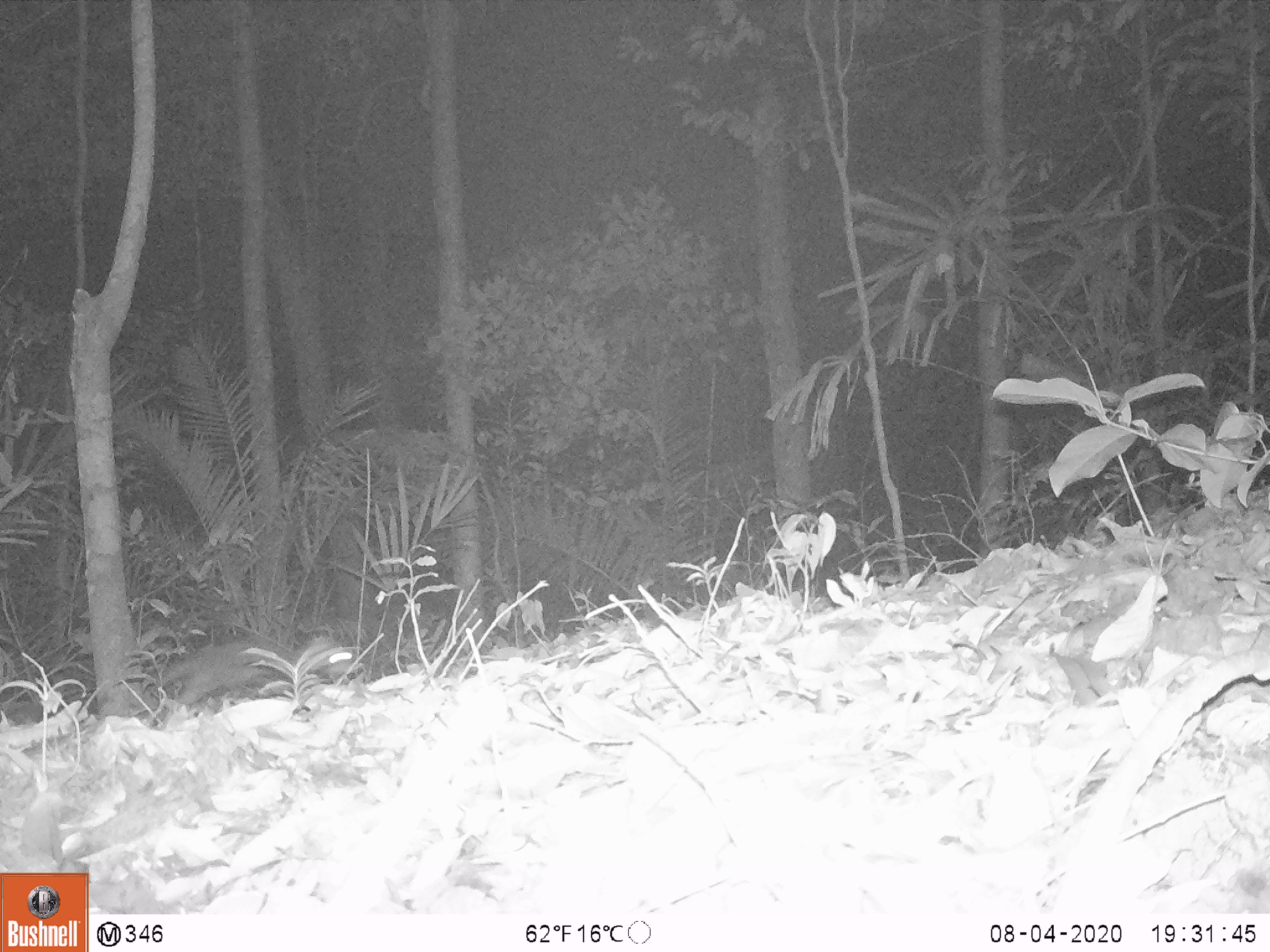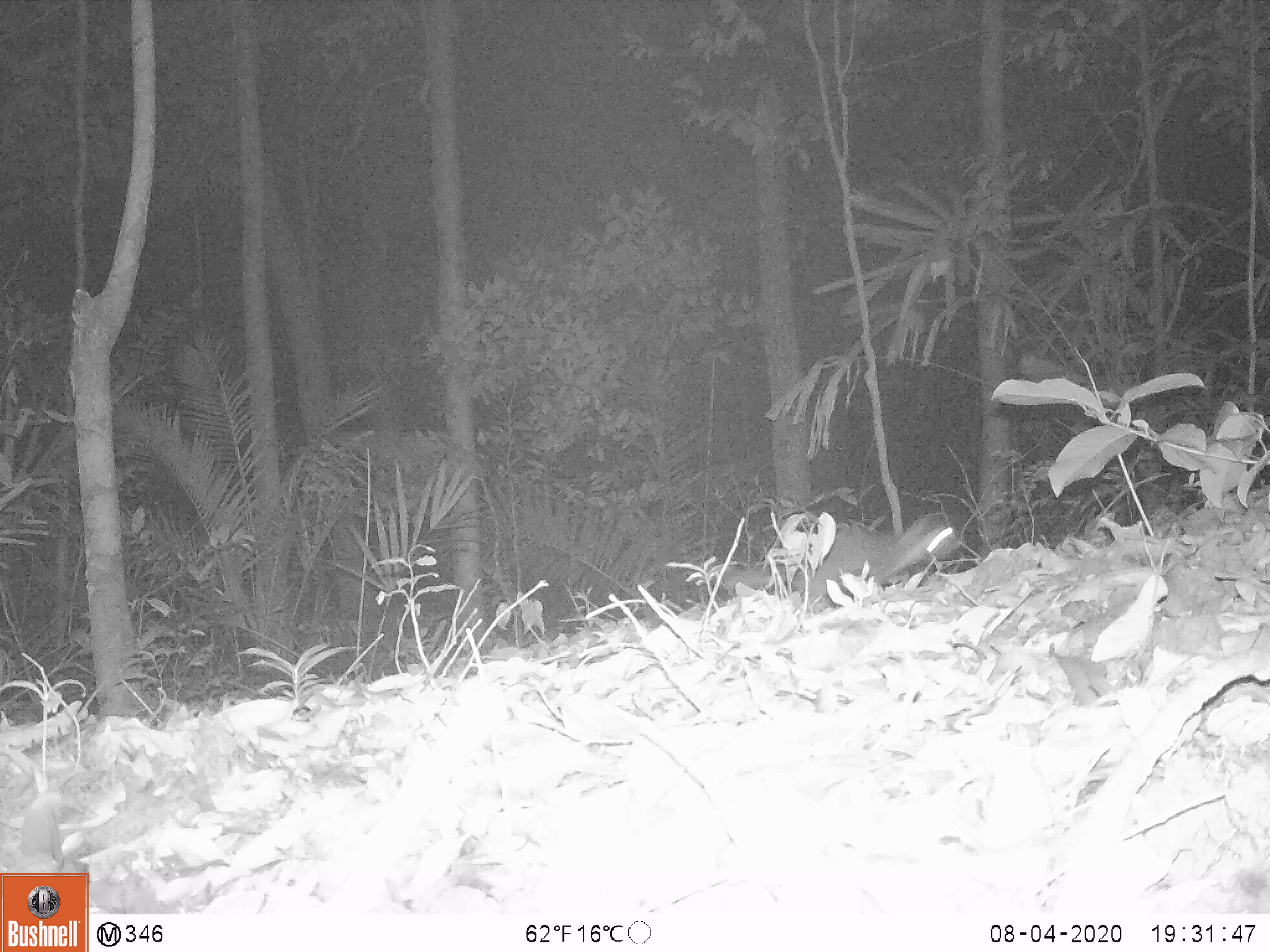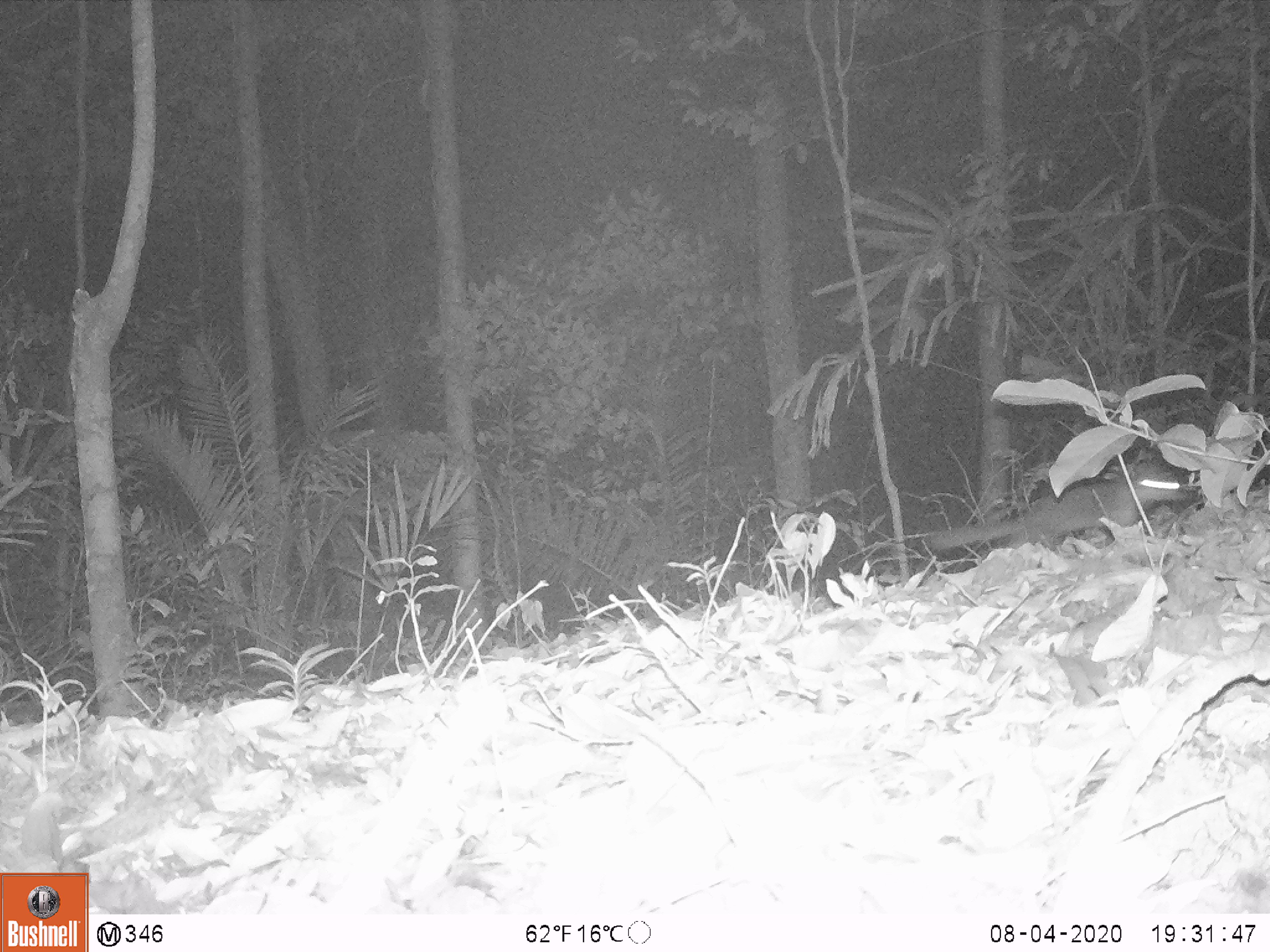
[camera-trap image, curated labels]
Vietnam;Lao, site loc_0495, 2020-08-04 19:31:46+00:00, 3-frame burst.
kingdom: Animalia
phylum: Chordata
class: Mammalia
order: Carnivora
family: Mustelidae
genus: Melogale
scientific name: Melogale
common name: ferret badger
Ferret badger (Melogale). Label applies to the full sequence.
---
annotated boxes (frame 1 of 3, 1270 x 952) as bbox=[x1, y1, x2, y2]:
ferret badger: bbox=[155, 641, 363, 710]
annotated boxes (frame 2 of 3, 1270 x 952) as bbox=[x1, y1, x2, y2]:
ferret badger: bbox=[722, 515, 963, 613]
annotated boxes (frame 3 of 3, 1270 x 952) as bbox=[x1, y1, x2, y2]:
ferret badger: bbox=[925, 468, 1185, 551]